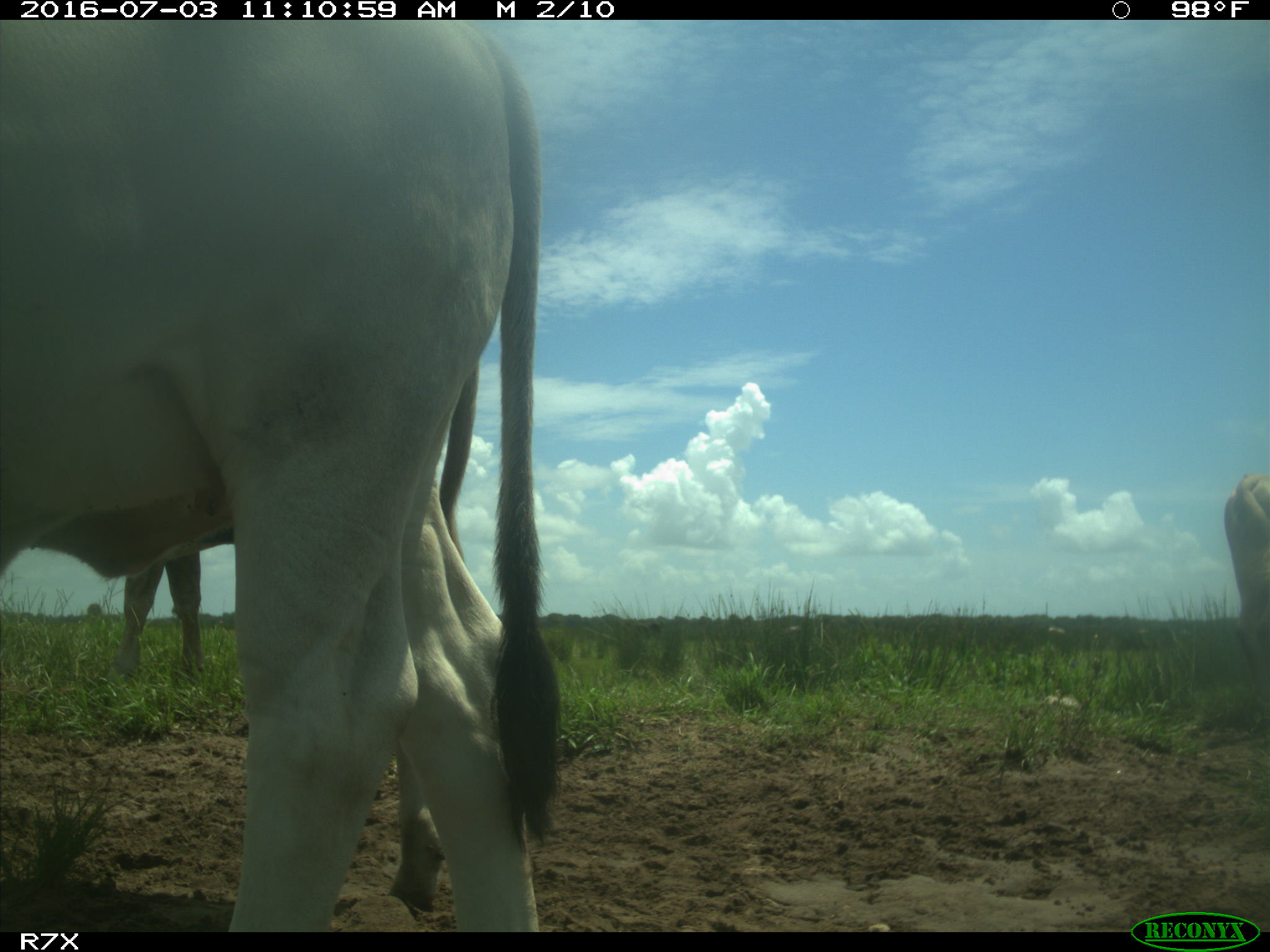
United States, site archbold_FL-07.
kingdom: Animalia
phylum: Chordata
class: Mammalia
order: Artiodactyla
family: Bovidae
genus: Bos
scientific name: Bos taurus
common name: domestic cow